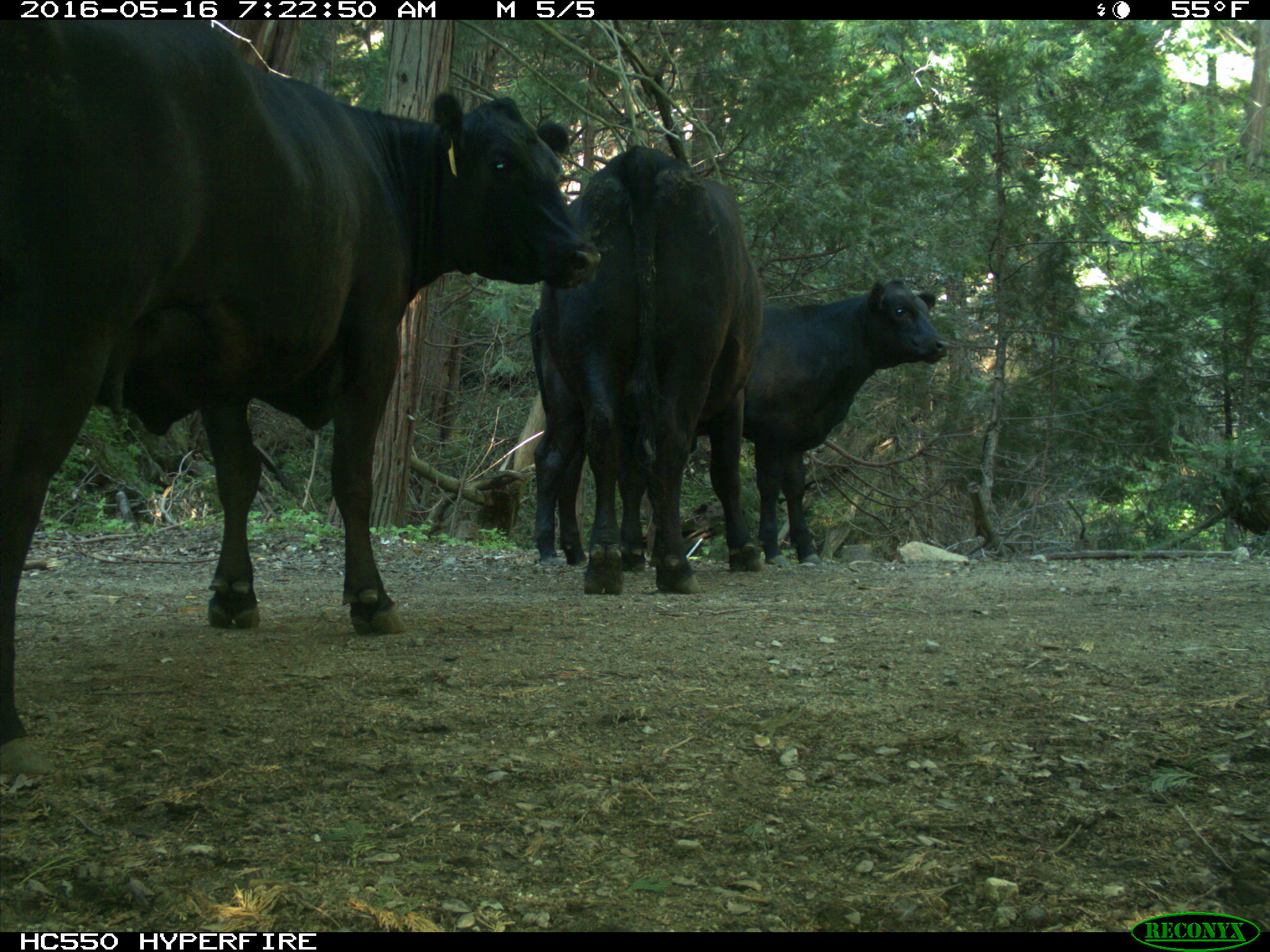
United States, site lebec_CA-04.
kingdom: Animalia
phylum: Chordata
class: Mammalia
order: Artiodactyla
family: Bovidae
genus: Bos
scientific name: Bos taurus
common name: domestic cow